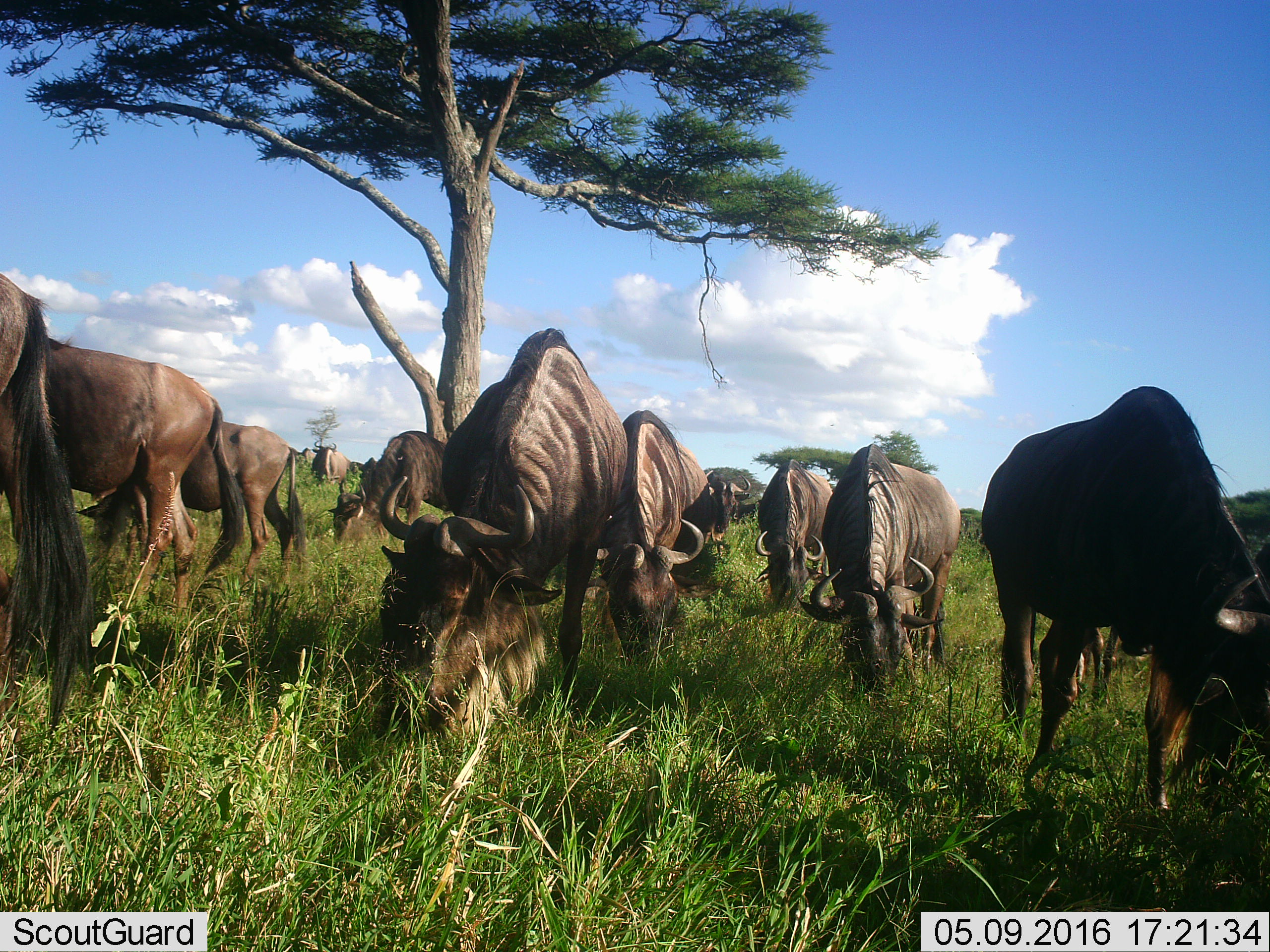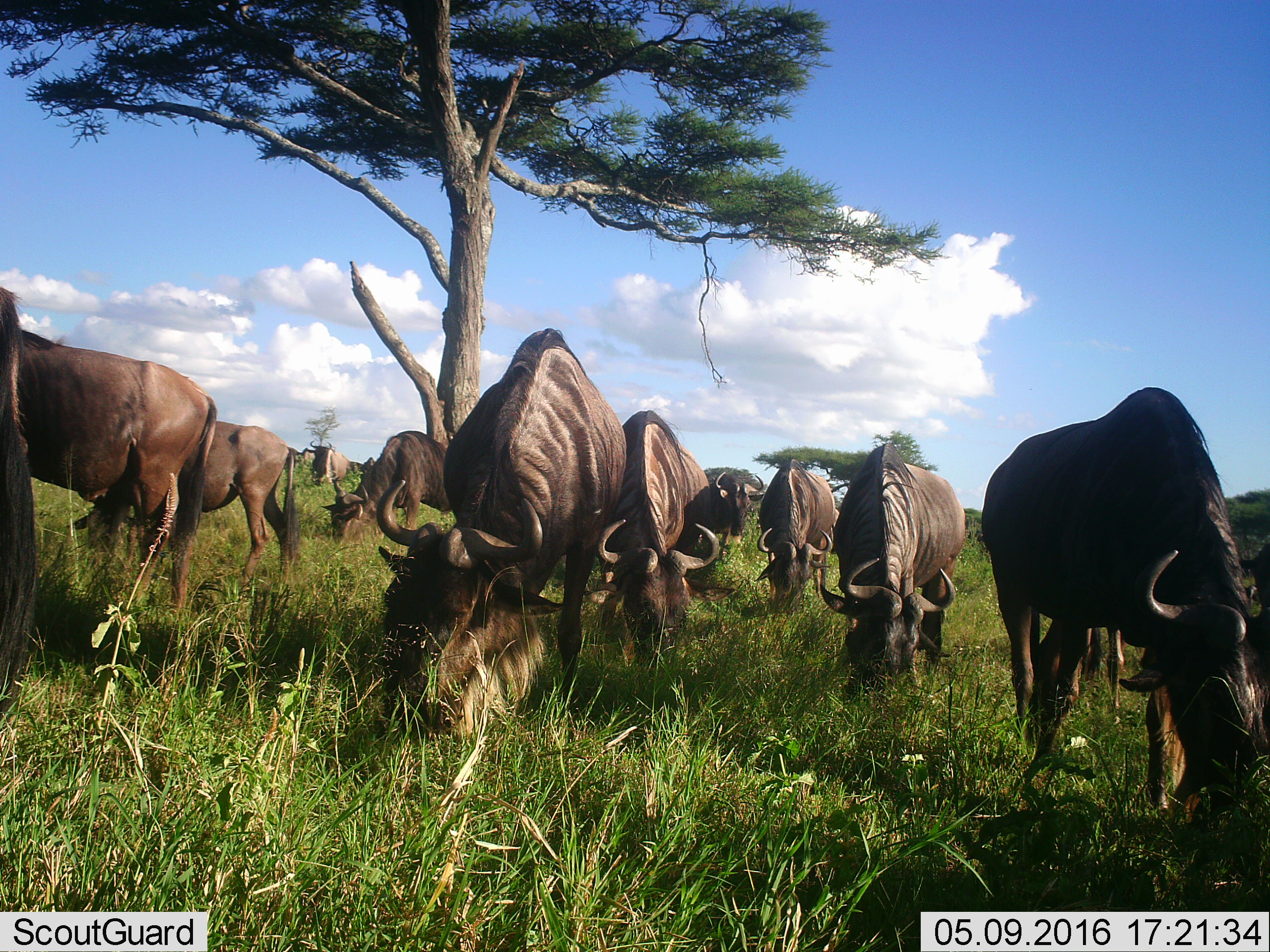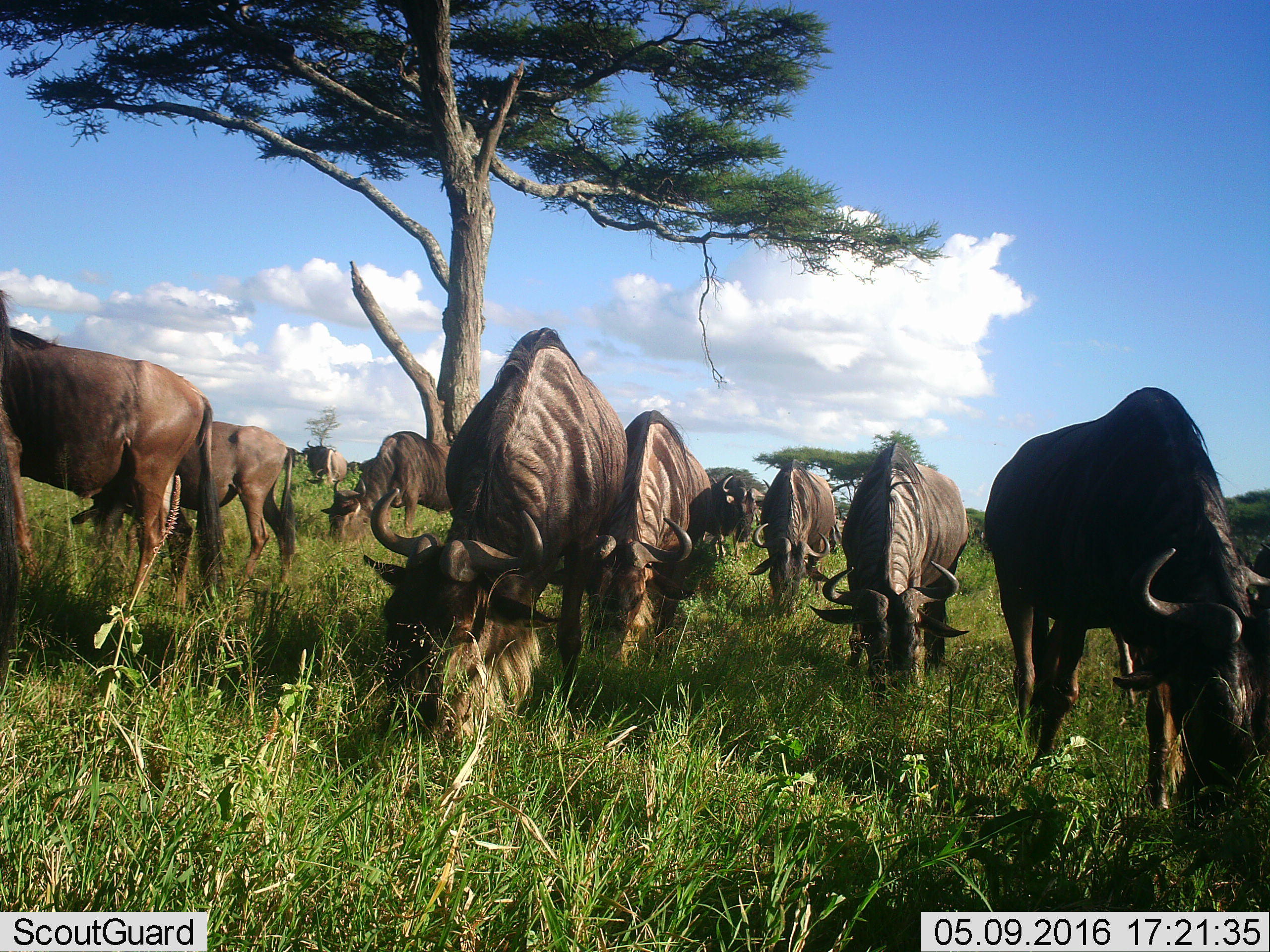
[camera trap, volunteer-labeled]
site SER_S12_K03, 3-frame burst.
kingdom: Animalia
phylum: Chordata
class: Mammalia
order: Artiodactyla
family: Bovidae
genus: Connochaetes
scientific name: Connochaetes taurinus taurinus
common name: blue wildebeest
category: wildebeestblue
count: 11-50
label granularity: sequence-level